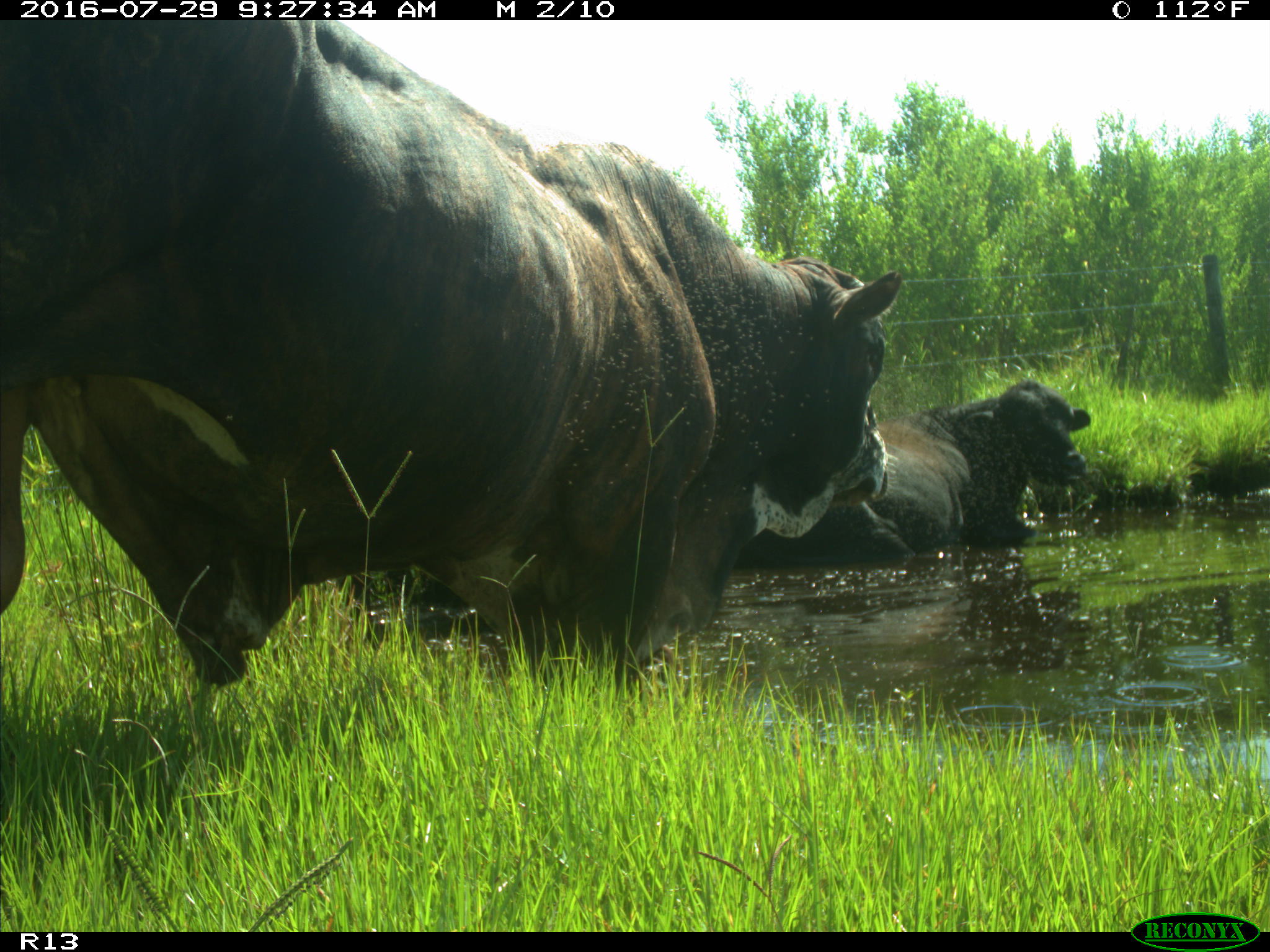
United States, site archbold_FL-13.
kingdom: Animalia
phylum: Chordata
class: Mammalia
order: Artiodactyla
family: Bovidae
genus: Bos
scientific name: Bos taurus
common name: domestic cow